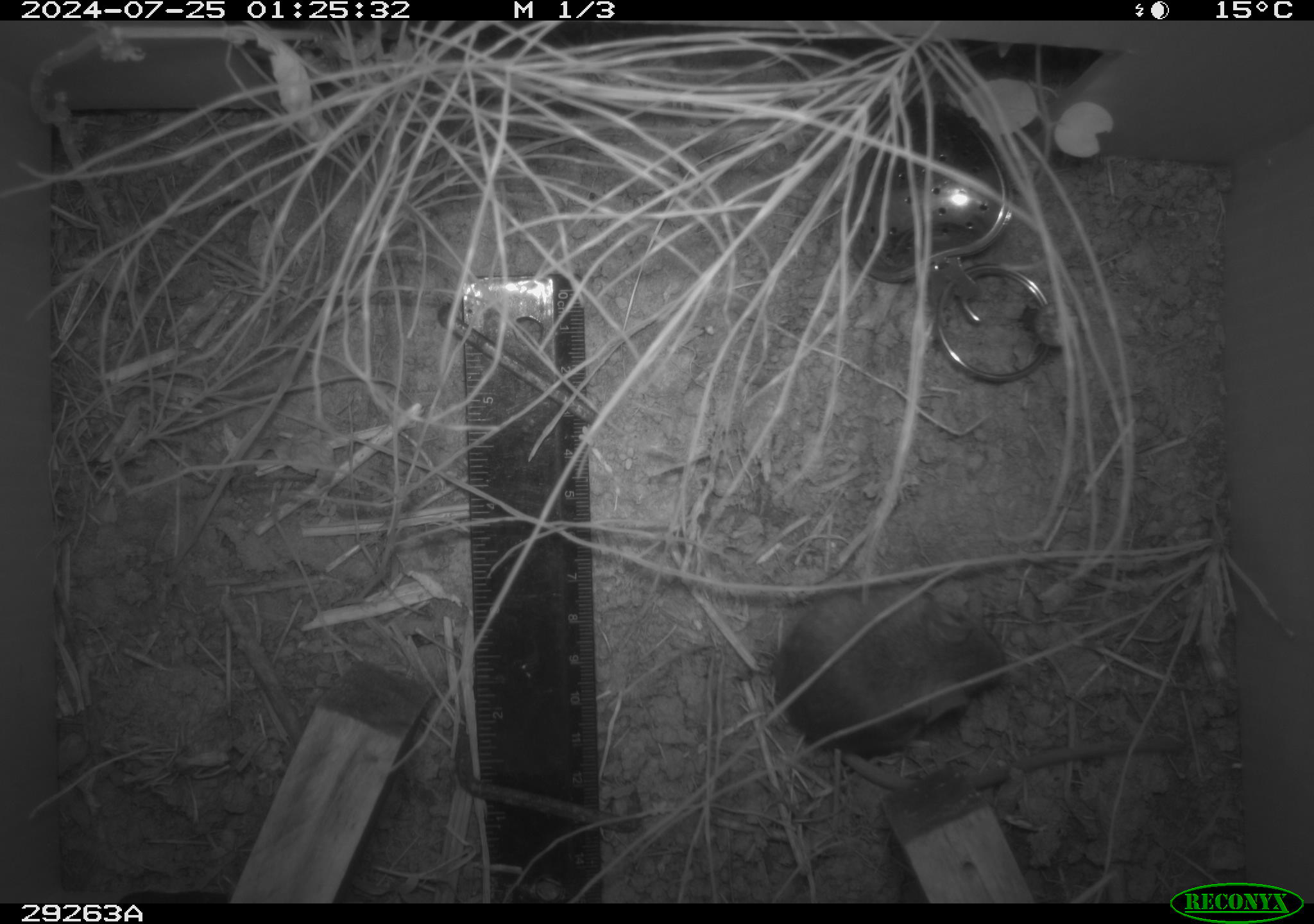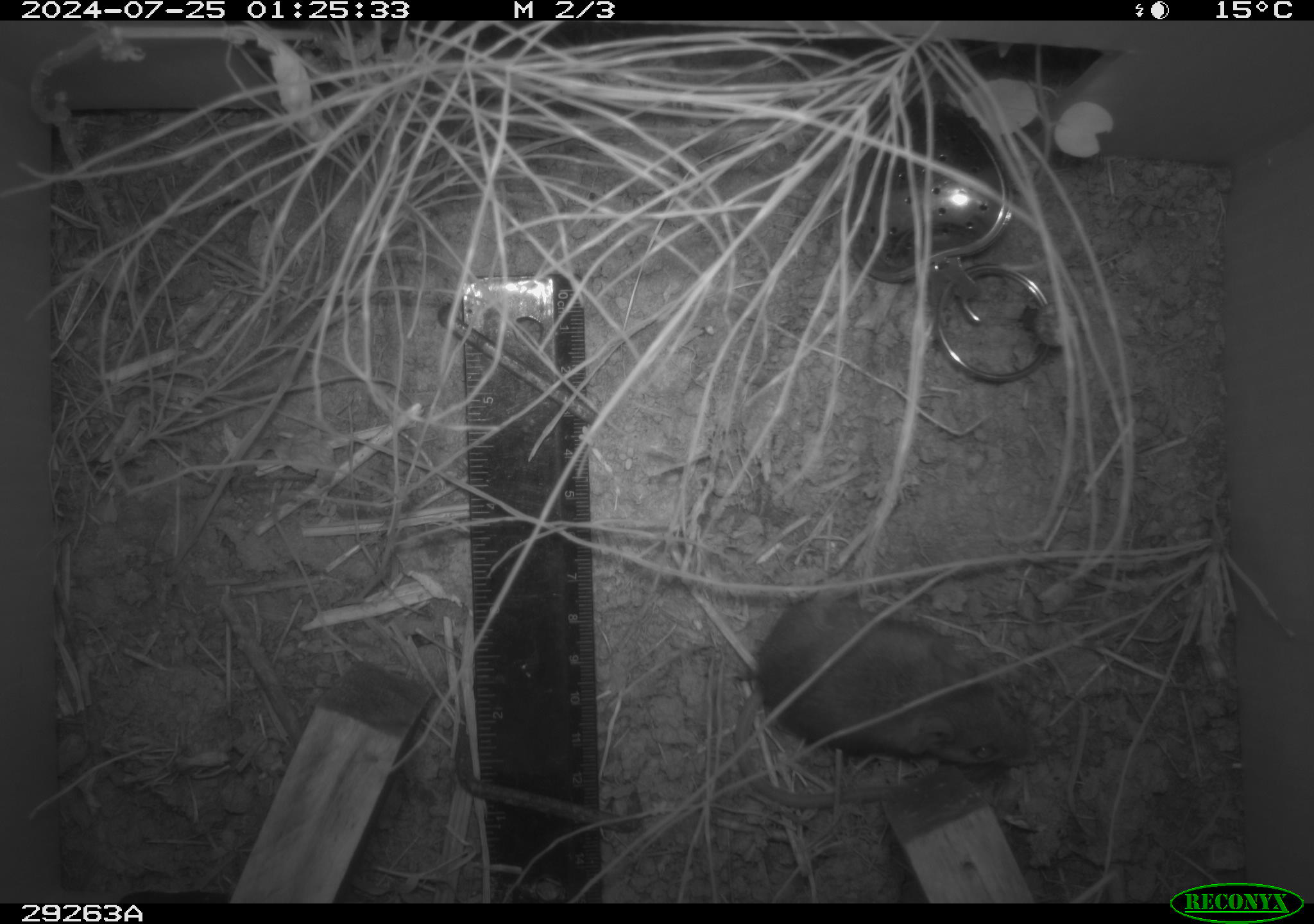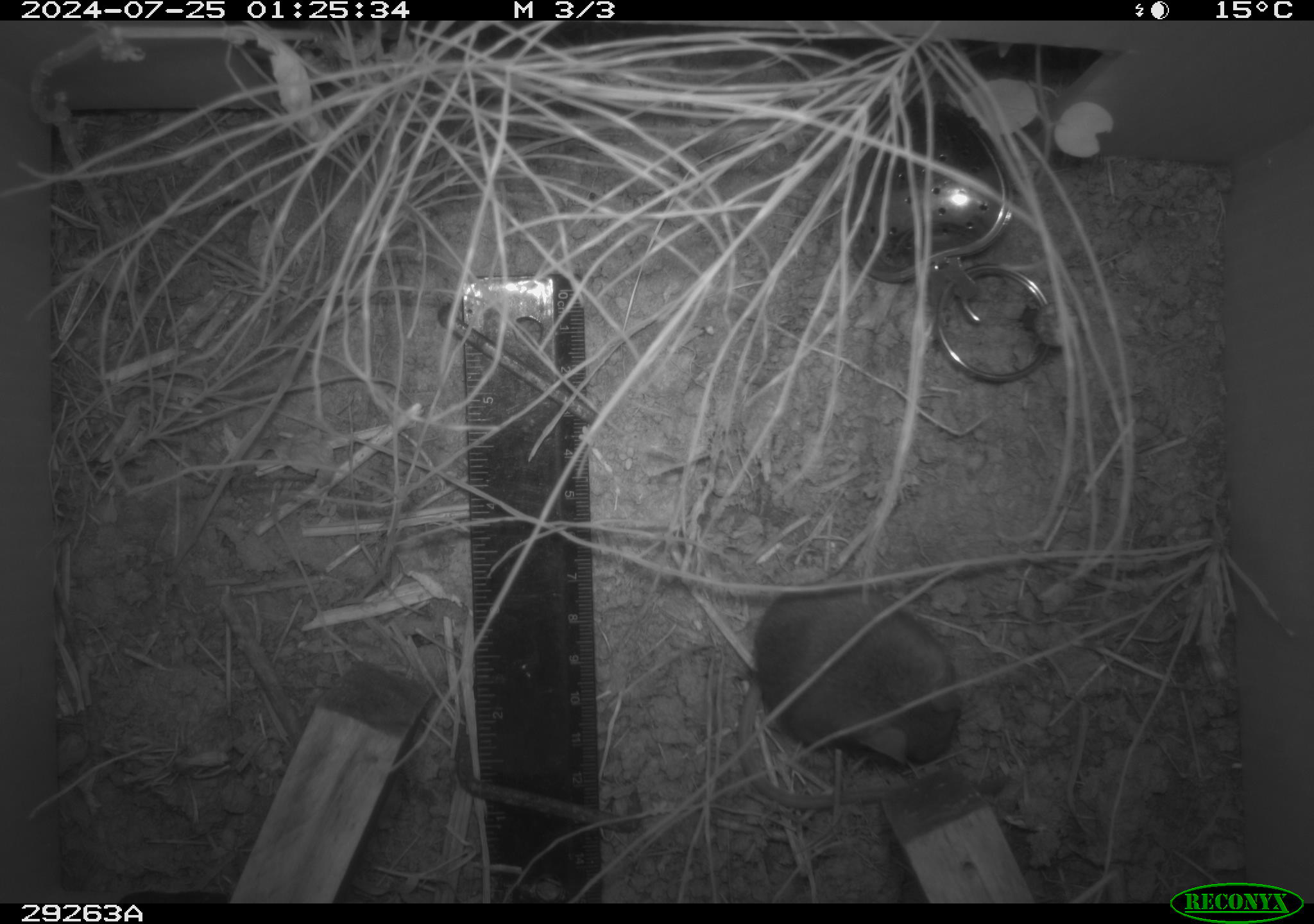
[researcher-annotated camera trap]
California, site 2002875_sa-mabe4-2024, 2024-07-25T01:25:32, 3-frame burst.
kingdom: Animalia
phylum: Chordata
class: Mammalia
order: Rodentia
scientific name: Rodentia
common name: rodent